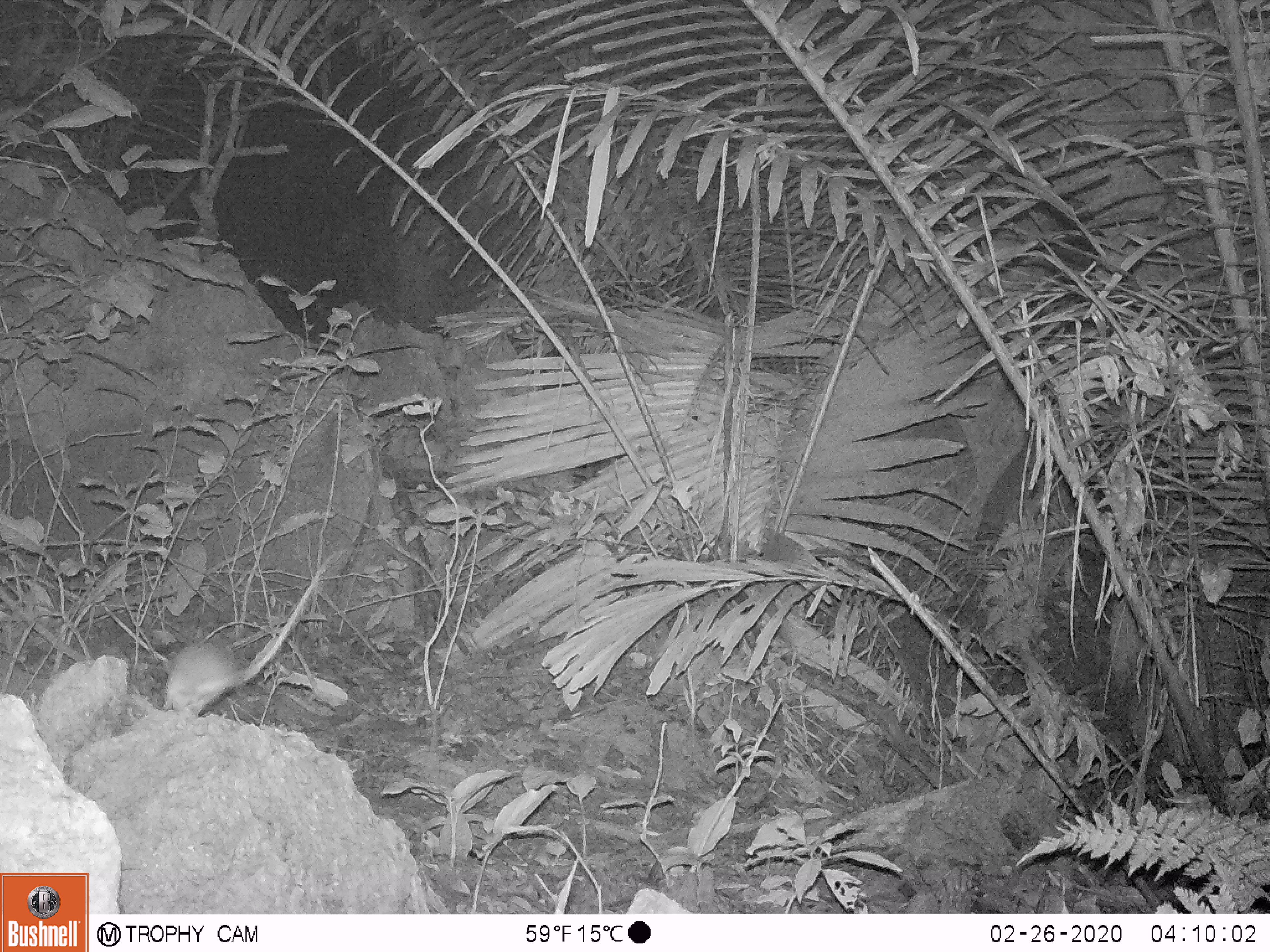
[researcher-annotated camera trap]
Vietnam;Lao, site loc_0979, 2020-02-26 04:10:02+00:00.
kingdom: Animalia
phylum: Chordata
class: Mammalia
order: Rodentia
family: Muridae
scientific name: Muridae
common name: old-world mice and rats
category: unidentified murid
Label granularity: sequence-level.